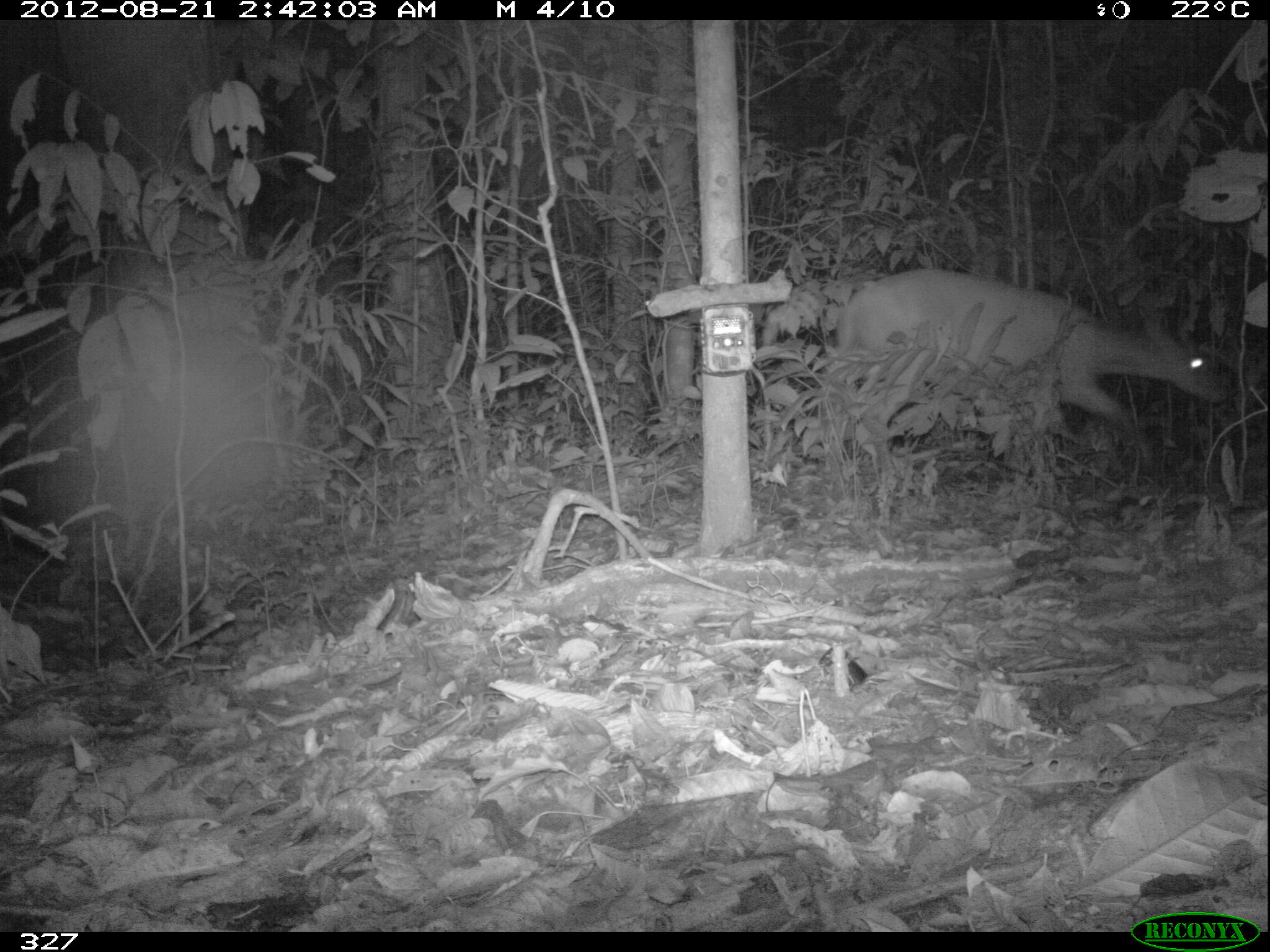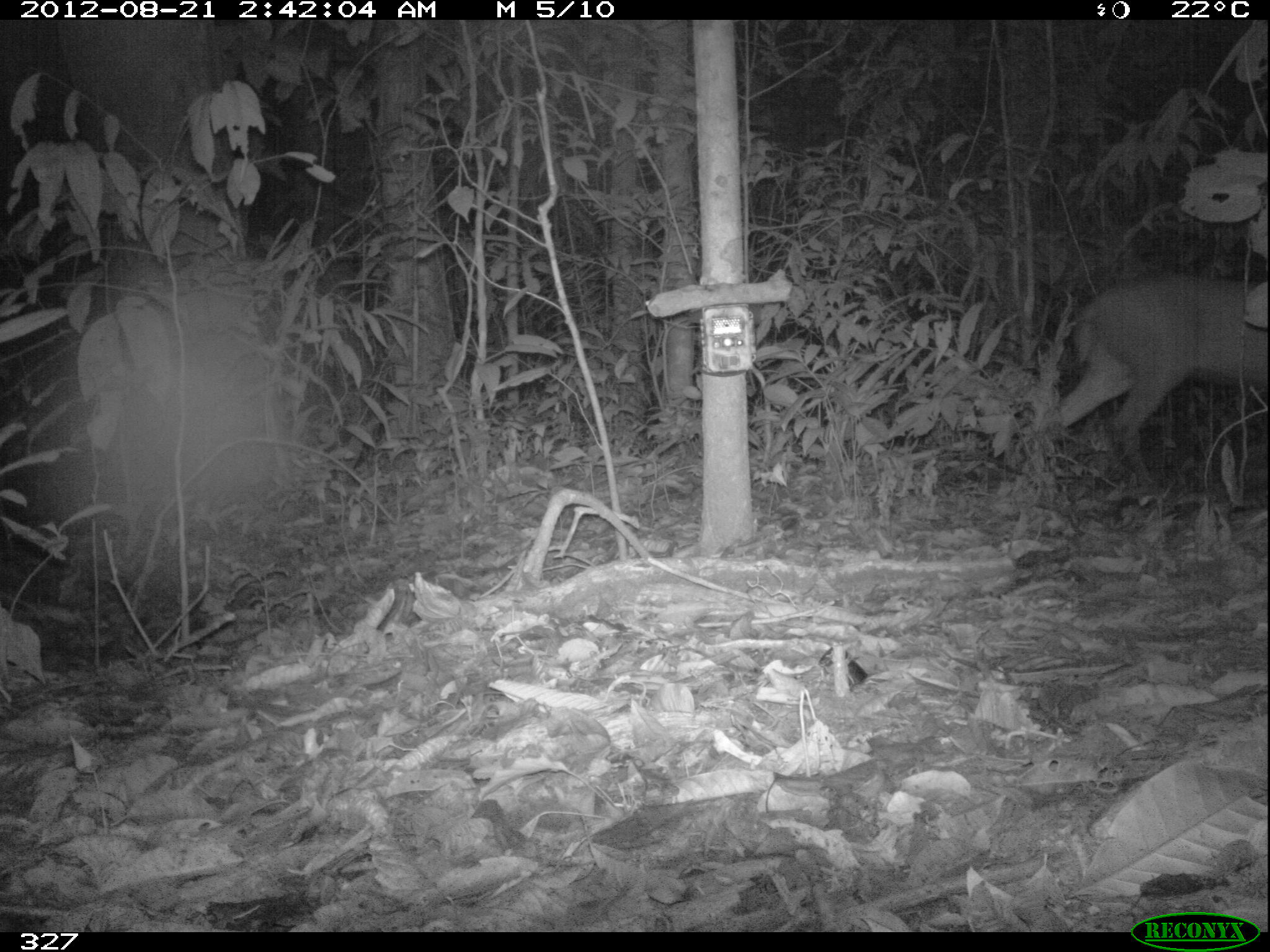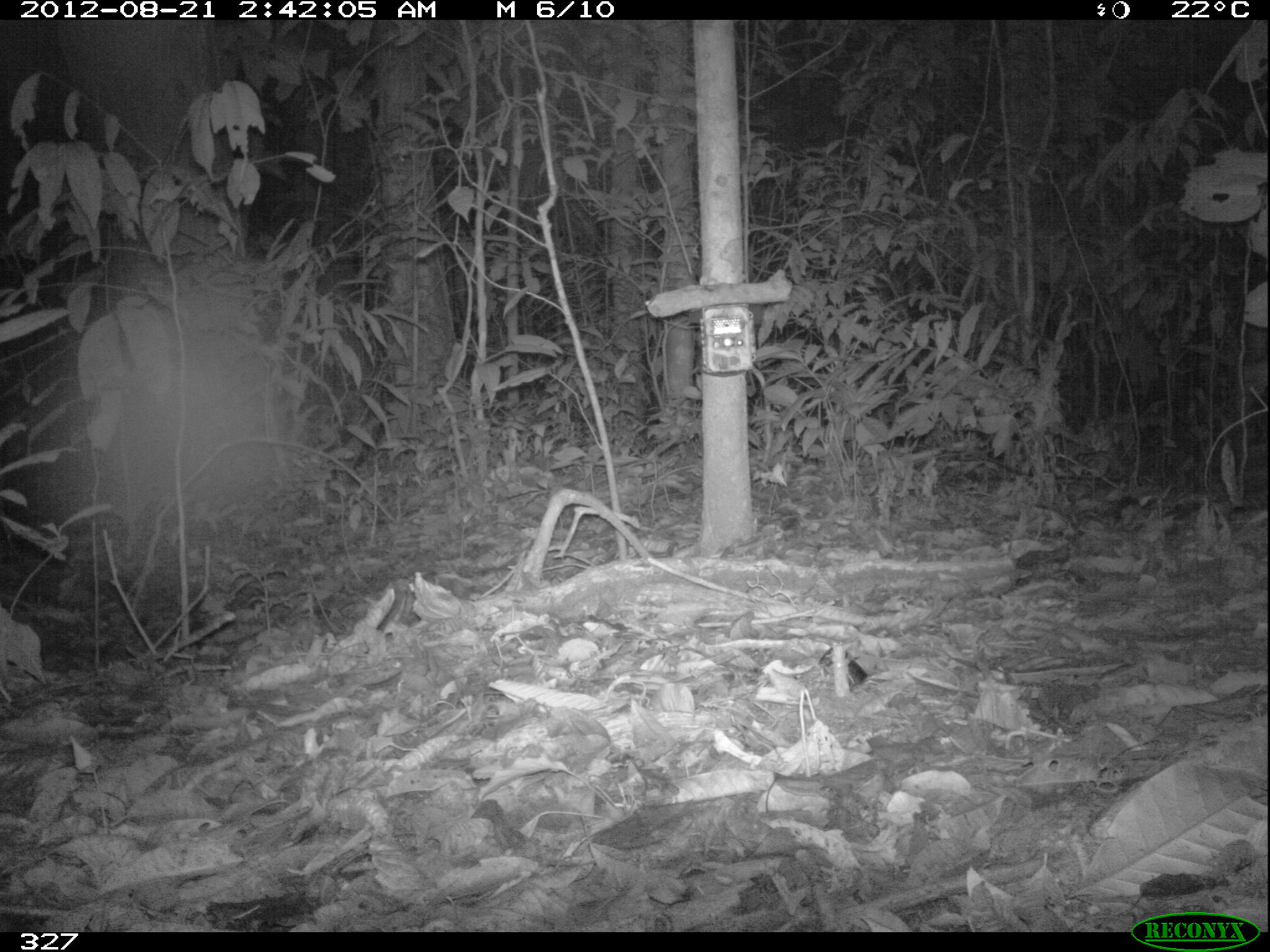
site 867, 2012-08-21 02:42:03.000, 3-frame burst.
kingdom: Animalia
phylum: Chordata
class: Mammalia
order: Artiodactyla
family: Cervidae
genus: Mazama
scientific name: Mazama americana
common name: red brocket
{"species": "Mazama americana (red brocket)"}